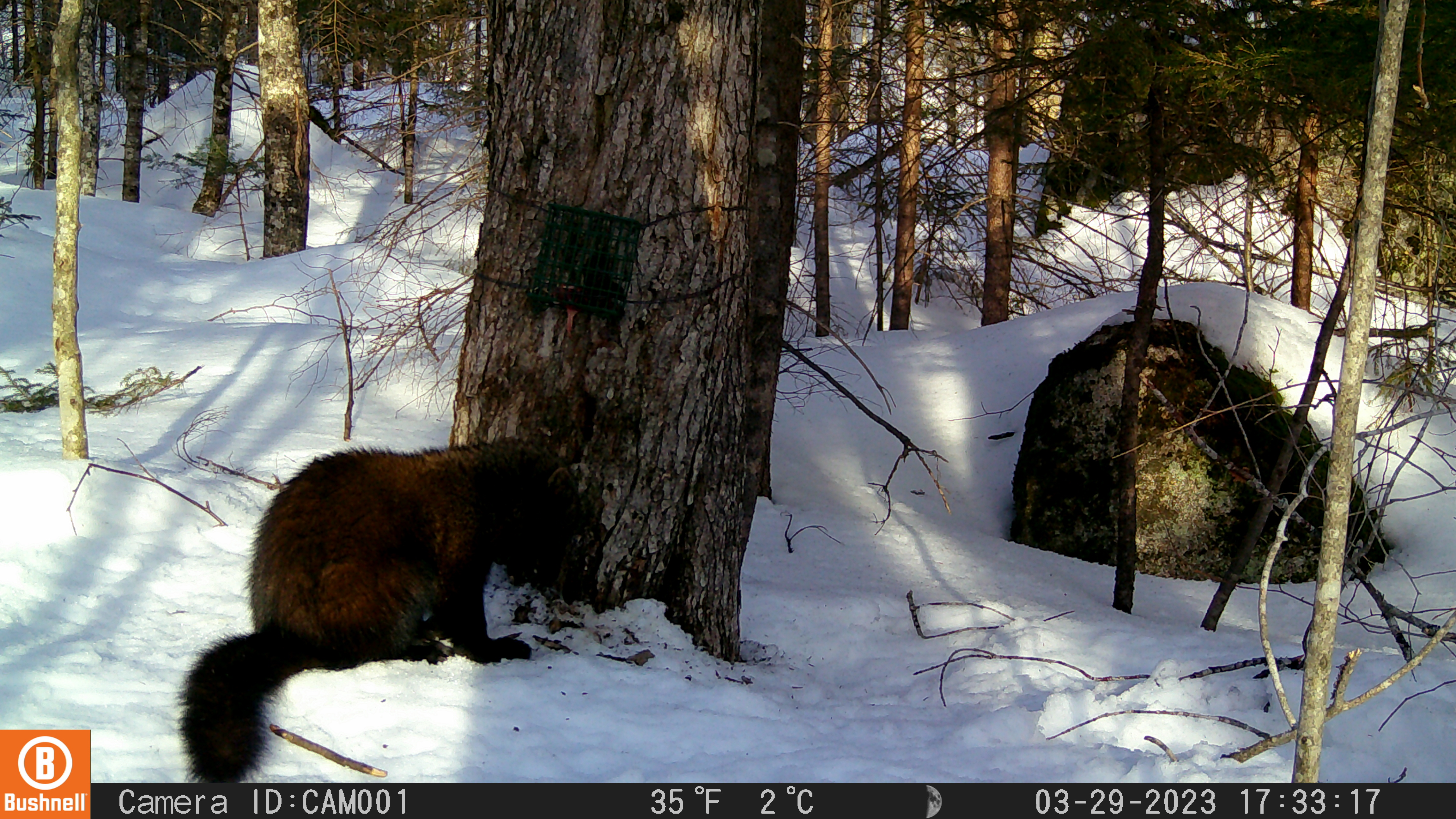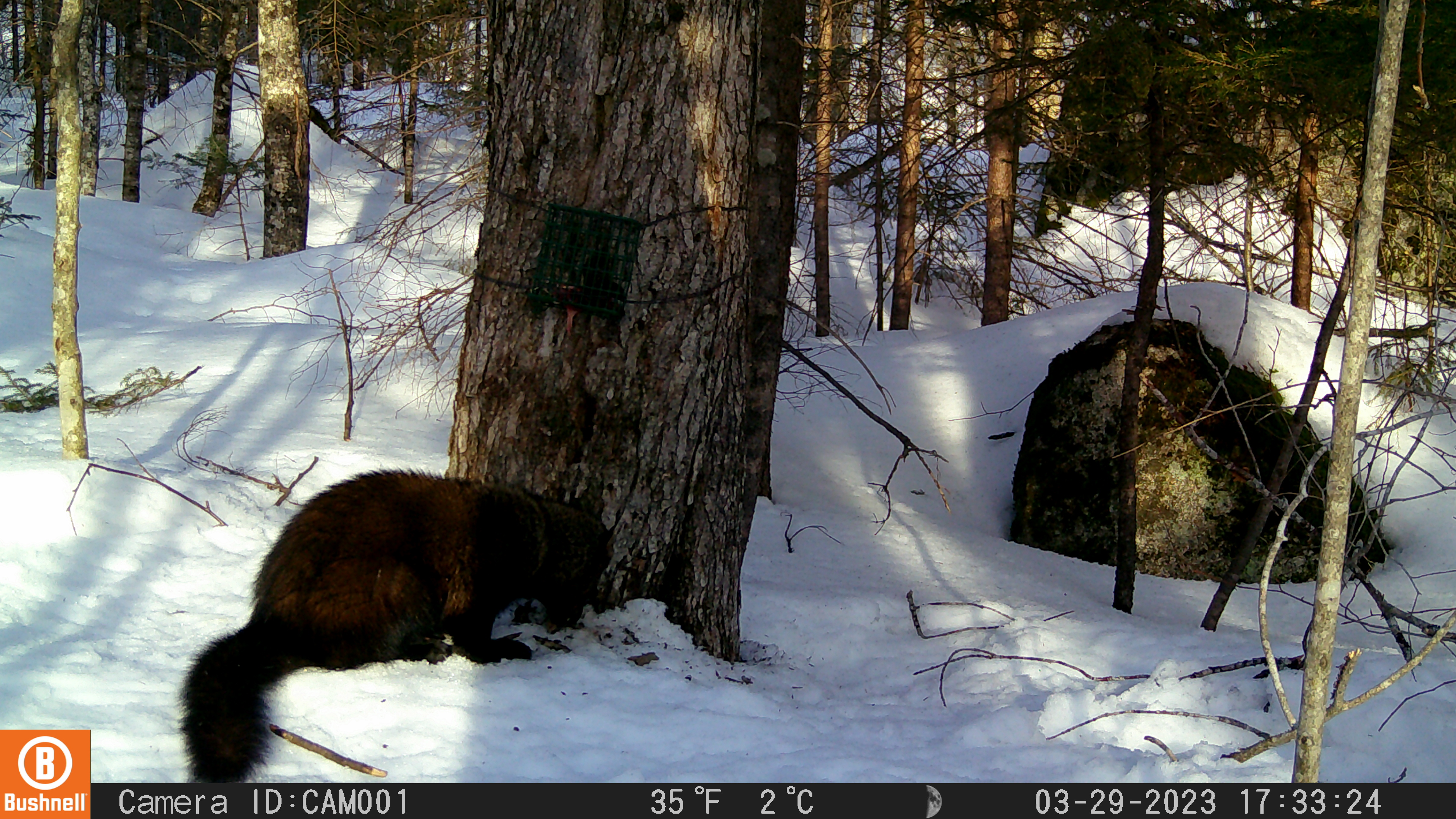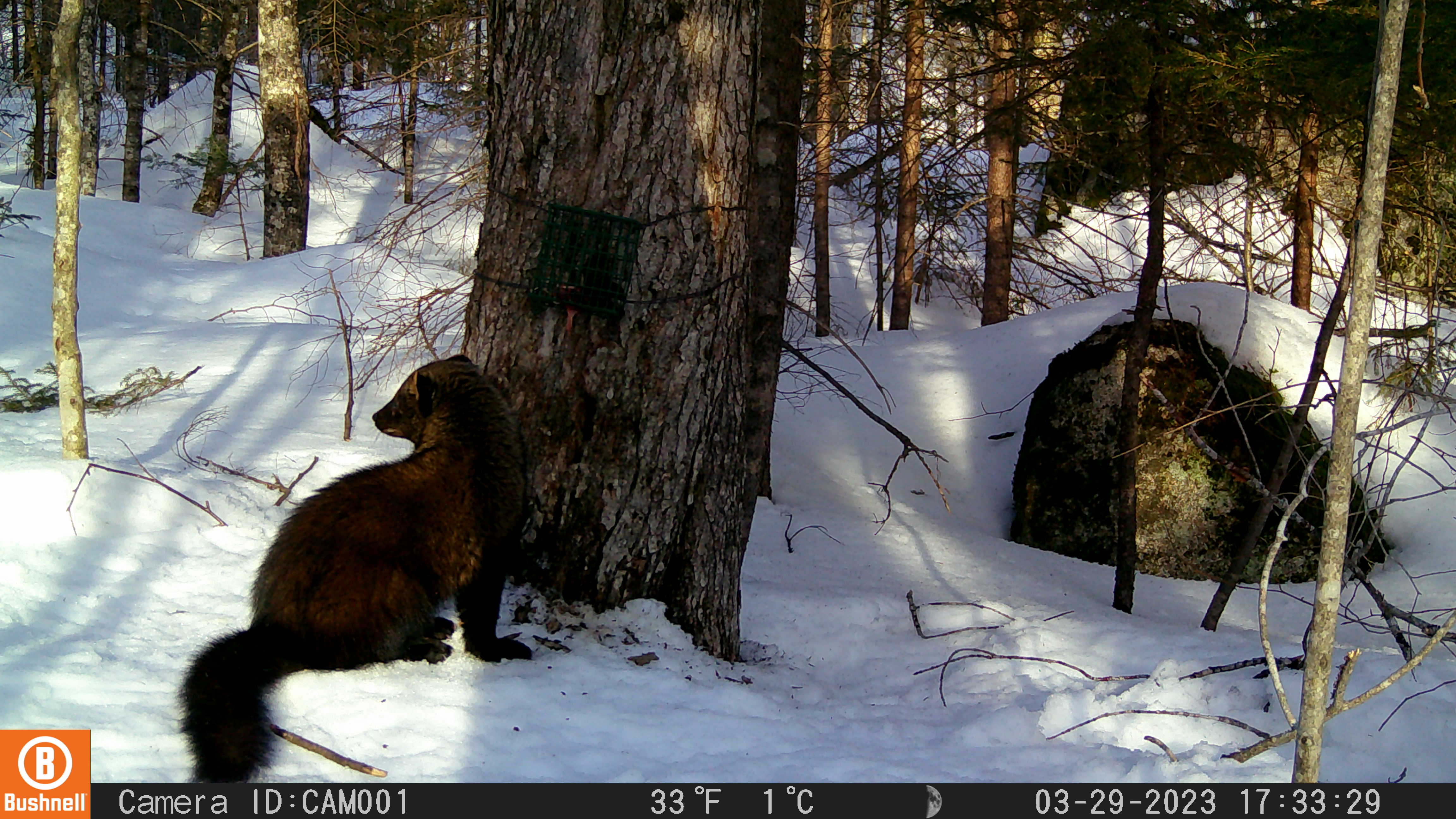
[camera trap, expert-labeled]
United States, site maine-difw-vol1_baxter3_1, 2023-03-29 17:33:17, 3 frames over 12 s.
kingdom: Animalia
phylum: Chordata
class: Mammalia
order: Carnivora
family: Mustelidae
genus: Pekania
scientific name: Pekania pennanti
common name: fisher